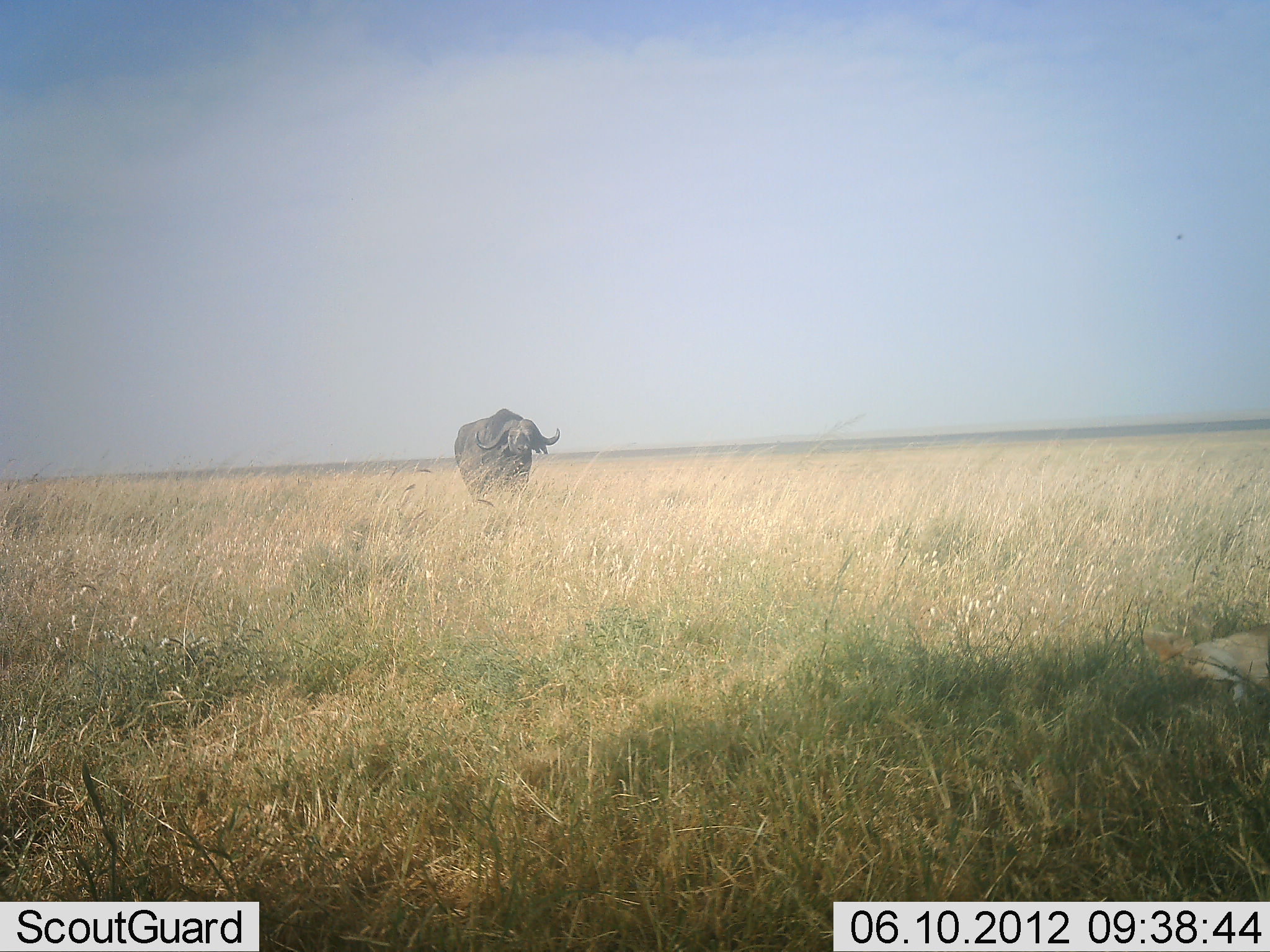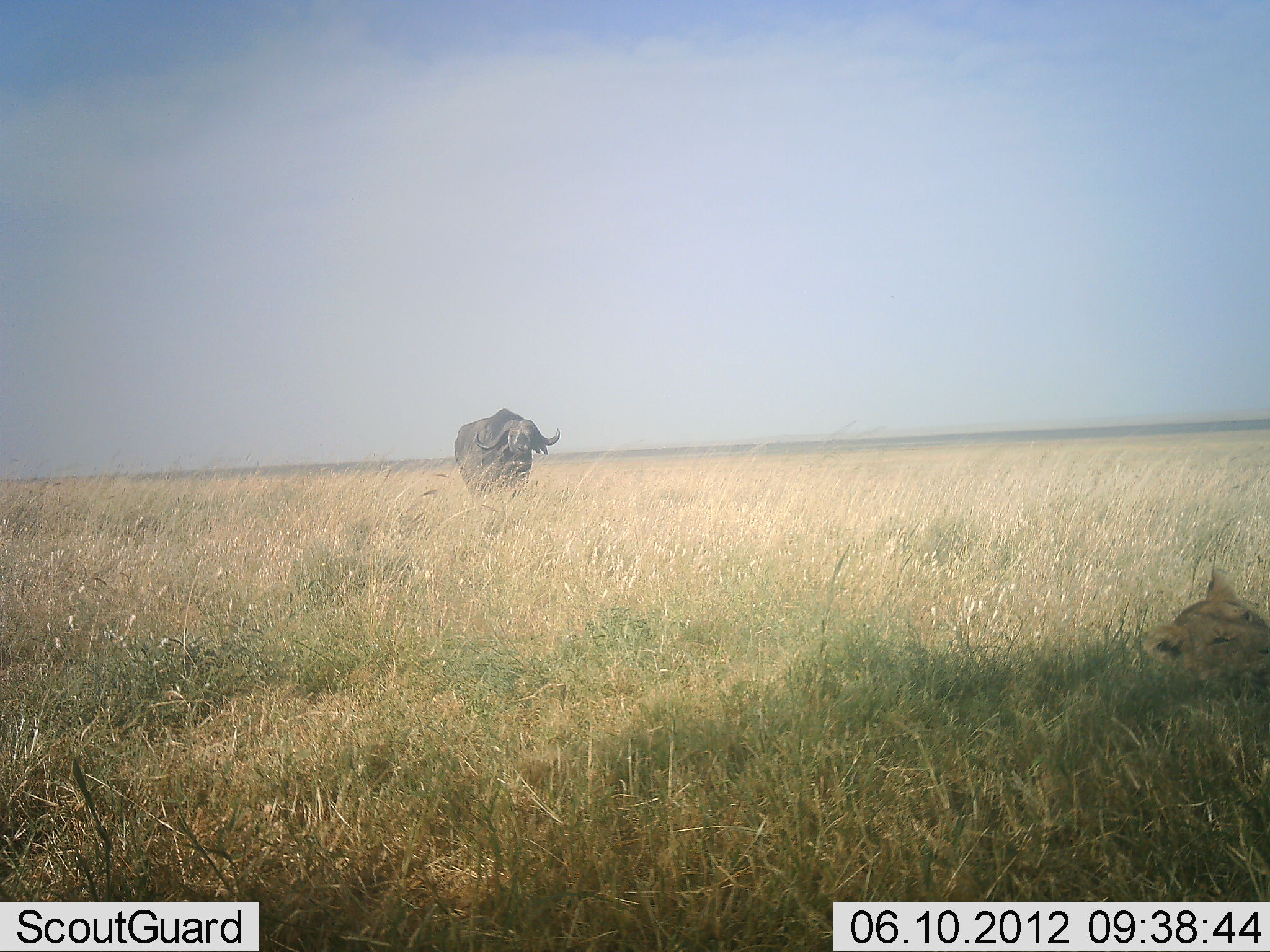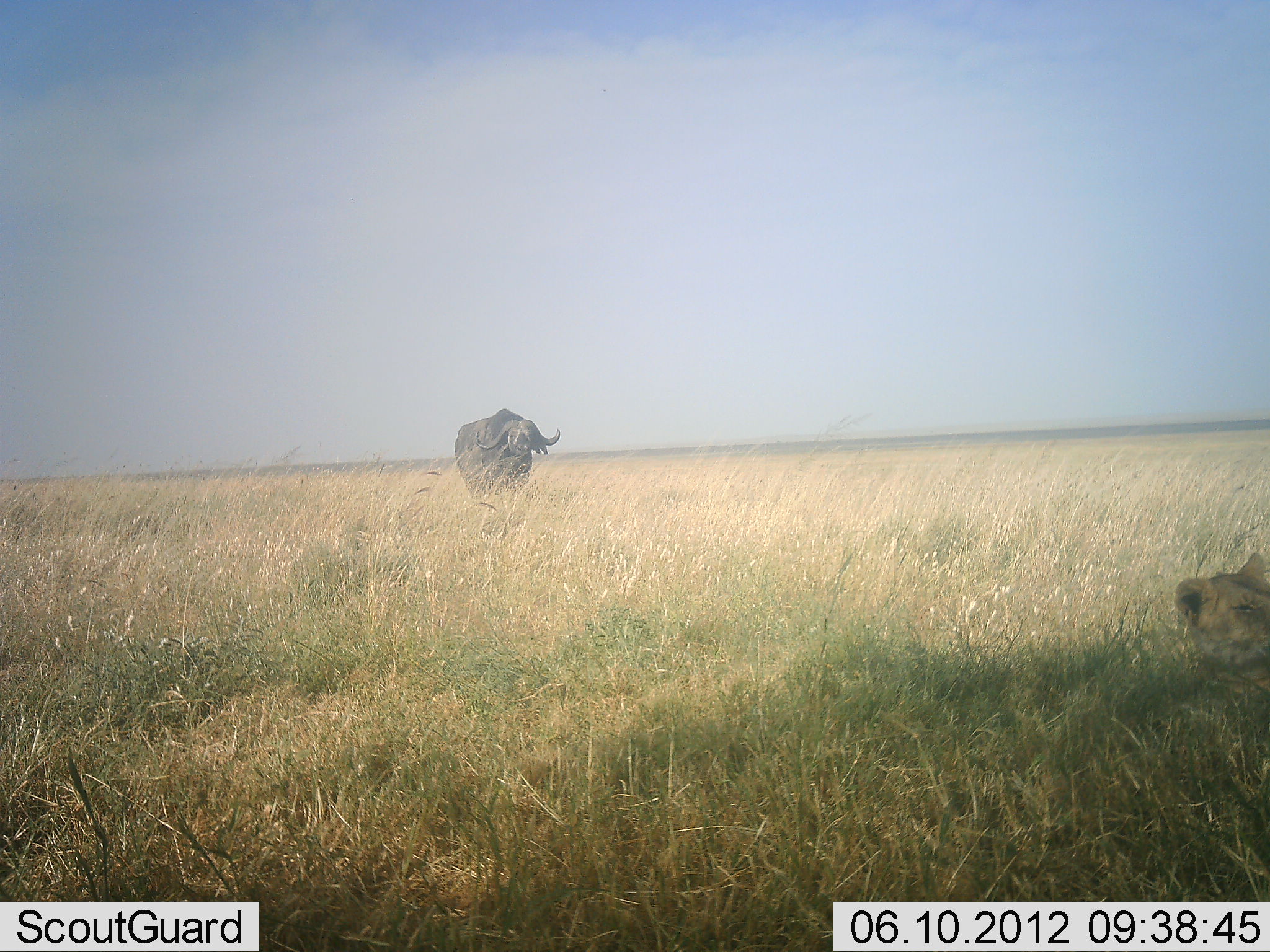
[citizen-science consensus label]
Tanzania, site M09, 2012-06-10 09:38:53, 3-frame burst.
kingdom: Animalia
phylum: Chordata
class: Mammalia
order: Artiodactyla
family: Bovidae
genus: Syncerus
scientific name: Syncerus caffer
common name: cape buffalo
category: buffalo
Buffalo (cape buffalo) (Syncerus caffer), count 1. Behavior (volunteer vote fractions): standing 90%, resting 0%, moving 10%, interacting 10%. Young present (vote fraction): 0%. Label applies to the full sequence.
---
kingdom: Animalia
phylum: Chordata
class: Mammalia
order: Carnivora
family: Felidae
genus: Panthera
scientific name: Panthera leo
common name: lion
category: lionfemale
Lionfemale (lion) (Panthera leo), count 1. Behavior (volunteer vote fractions): standing 0%, resting 100%, moving 0%, interacting 0%. Young present (vote fraction): 0%. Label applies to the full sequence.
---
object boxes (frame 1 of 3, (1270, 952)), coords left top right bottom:
animal: 454 408 561 512; 1142 624 1270 708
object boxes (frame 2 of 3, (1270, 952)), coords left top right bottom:
animal: 1145 568 1269 694; 454 407 561 505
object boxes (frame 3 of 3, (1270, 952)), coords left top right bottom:
animal: 1173 552 1270 700; 454 407 561 512